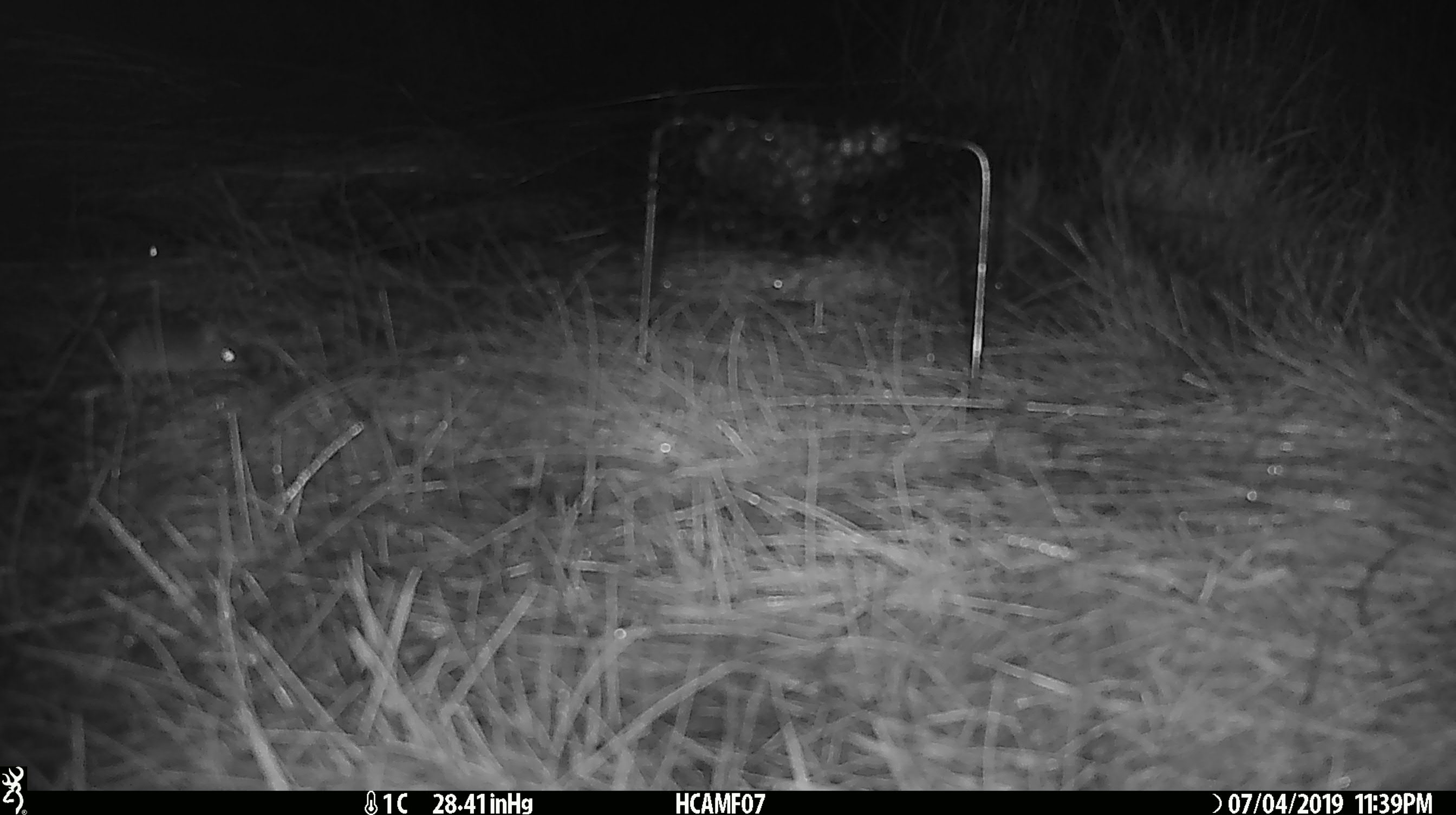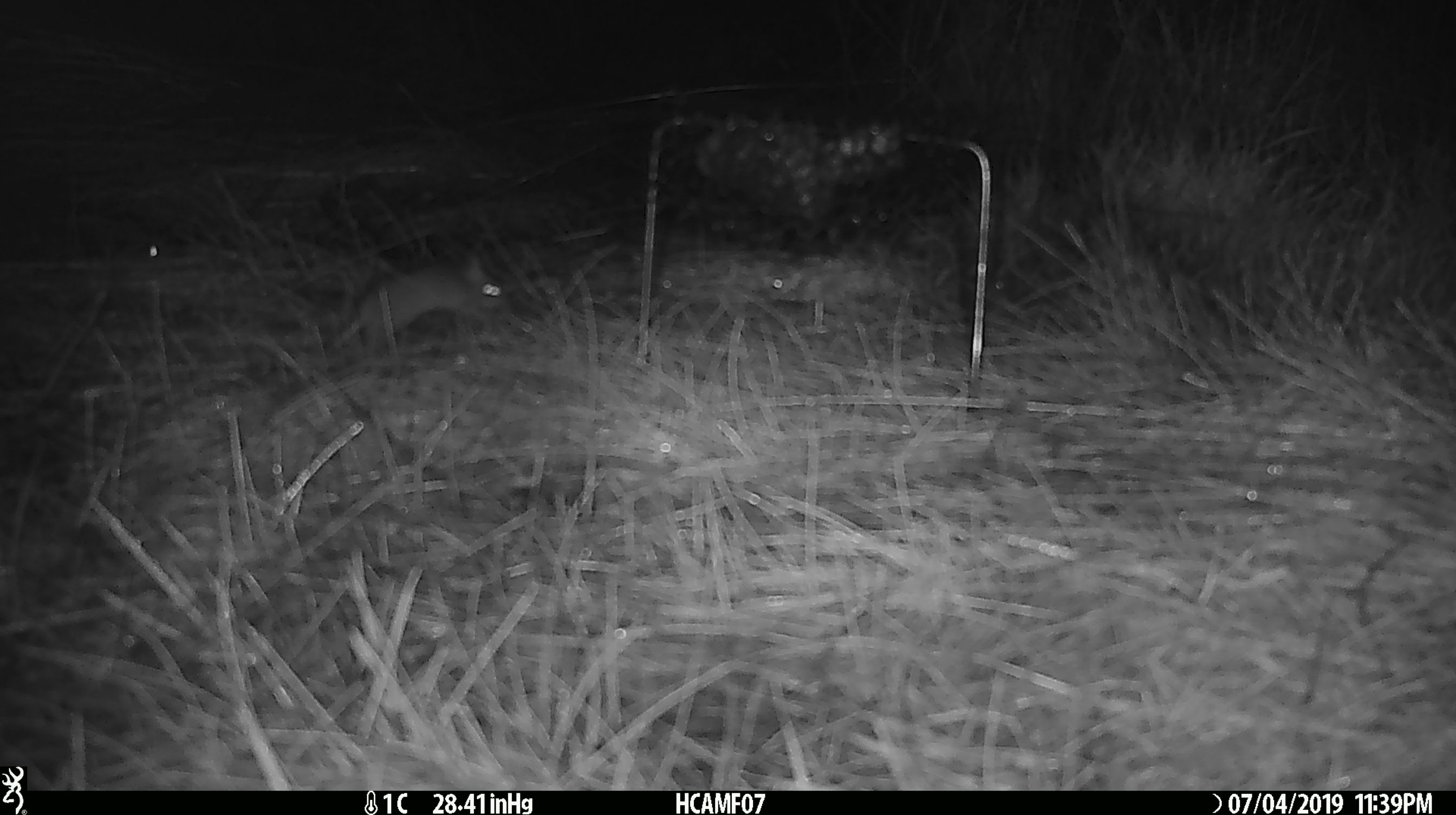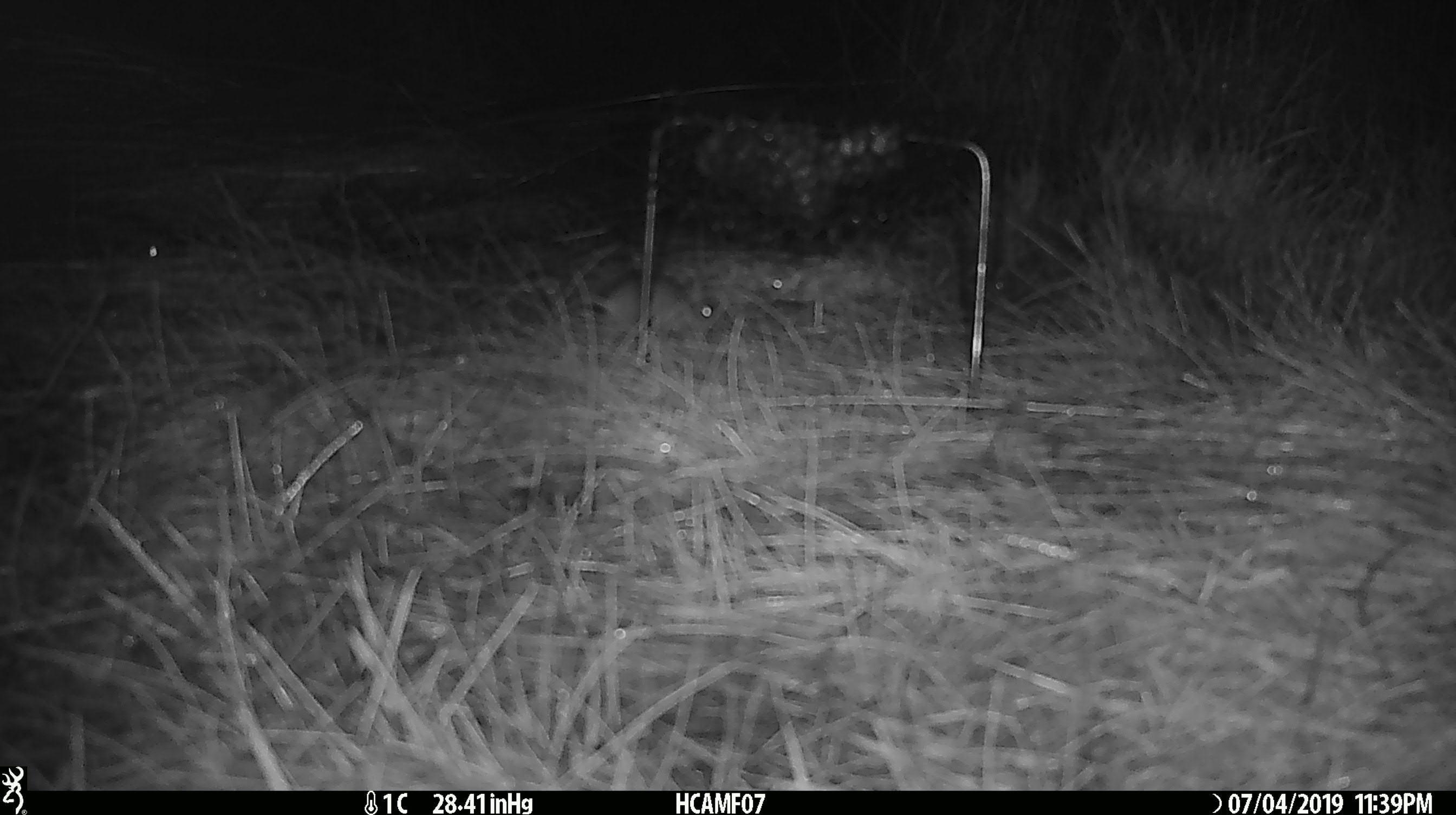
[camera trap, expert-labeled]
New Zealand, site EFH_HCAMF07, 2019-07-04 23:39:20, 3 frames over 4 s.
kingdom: Animalia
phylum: Chordata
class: Mammalia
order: Rodentia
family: Muridae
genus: Mus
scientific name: Mus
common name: mouse